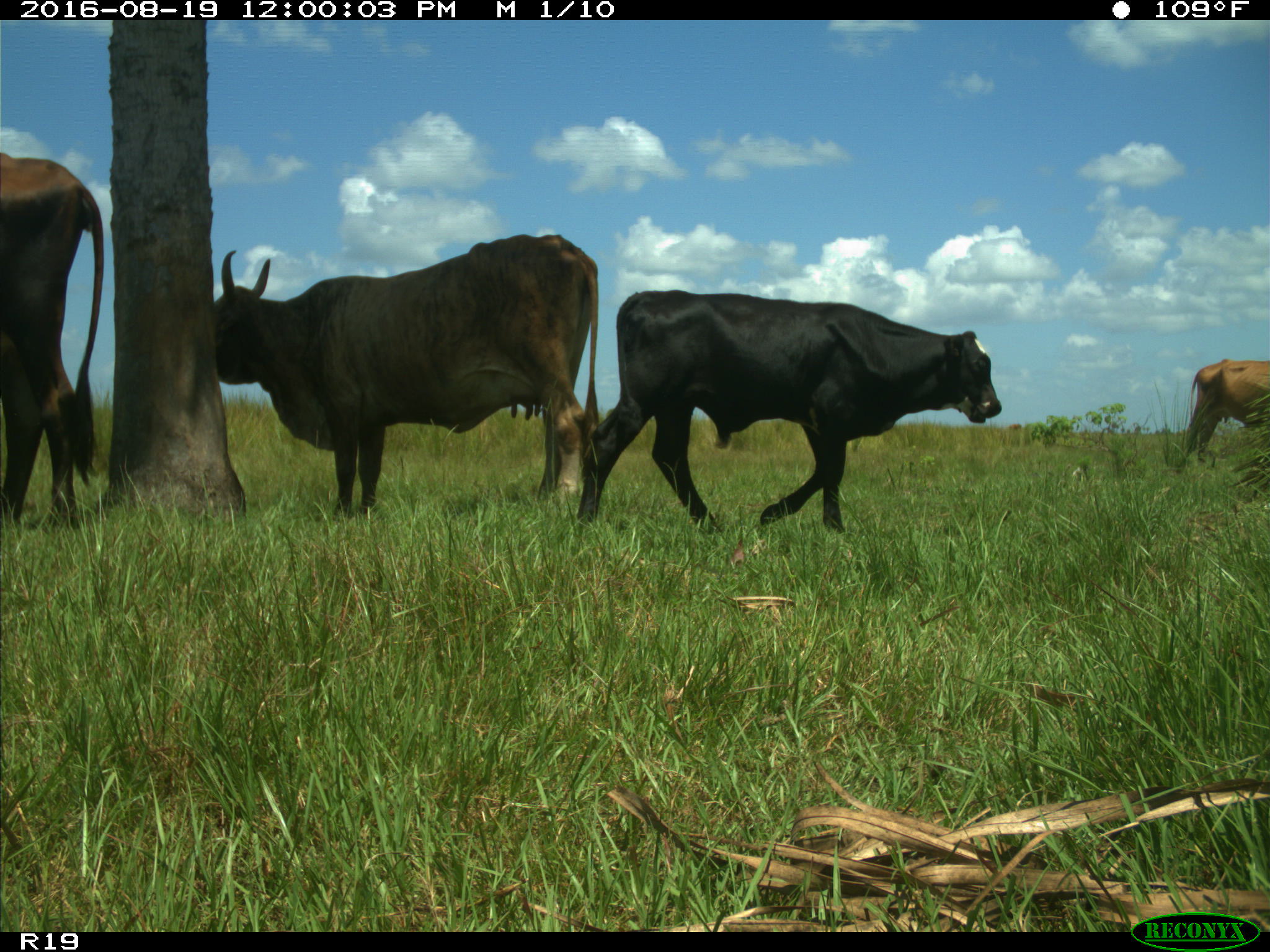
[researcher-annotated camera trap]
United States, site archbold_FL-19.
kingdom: Animalia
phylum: Chordata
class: Mammalia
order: Artiodactyla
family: Bovidae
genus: Bos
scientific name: Bos taurus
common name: domestic cow